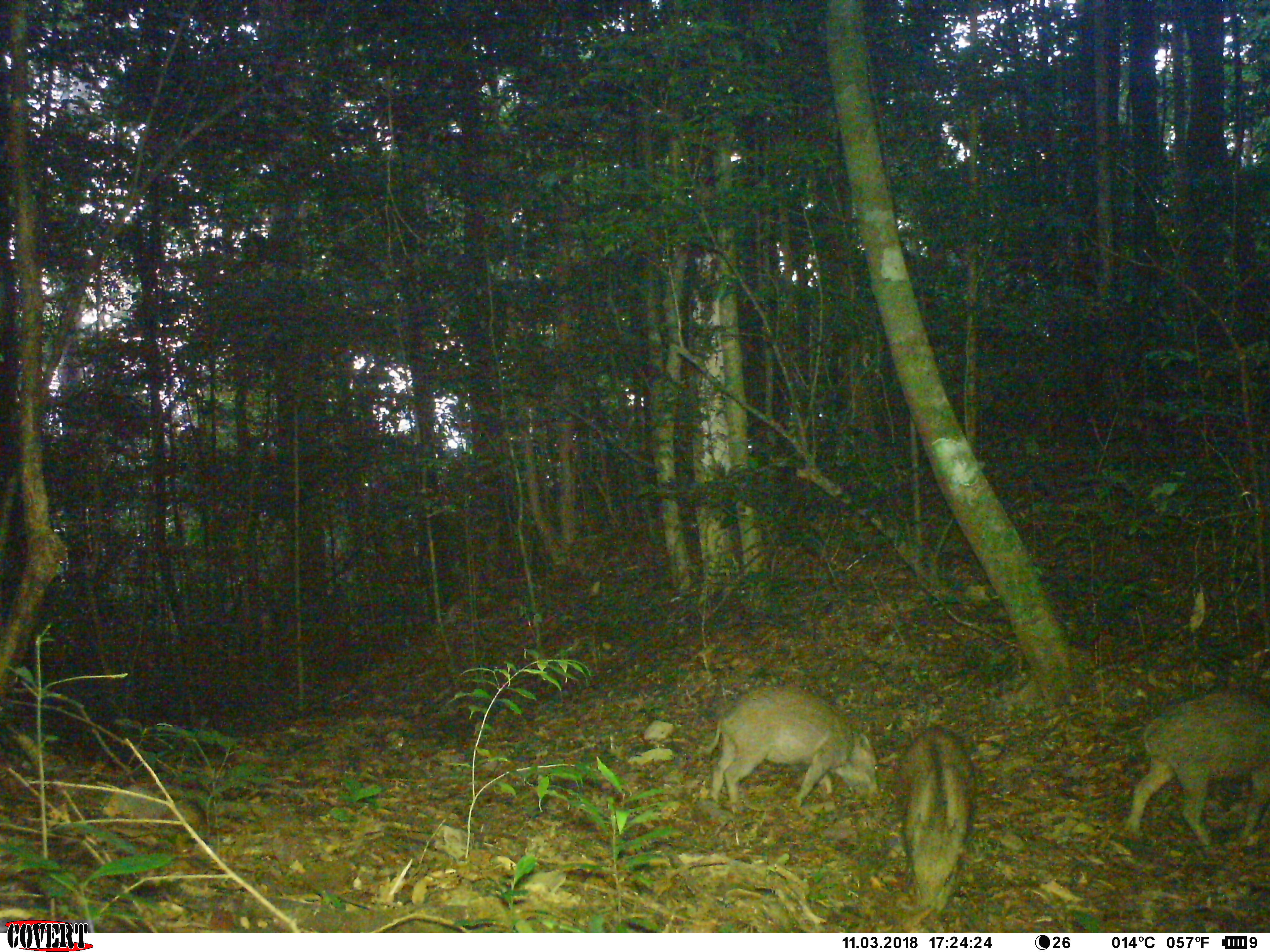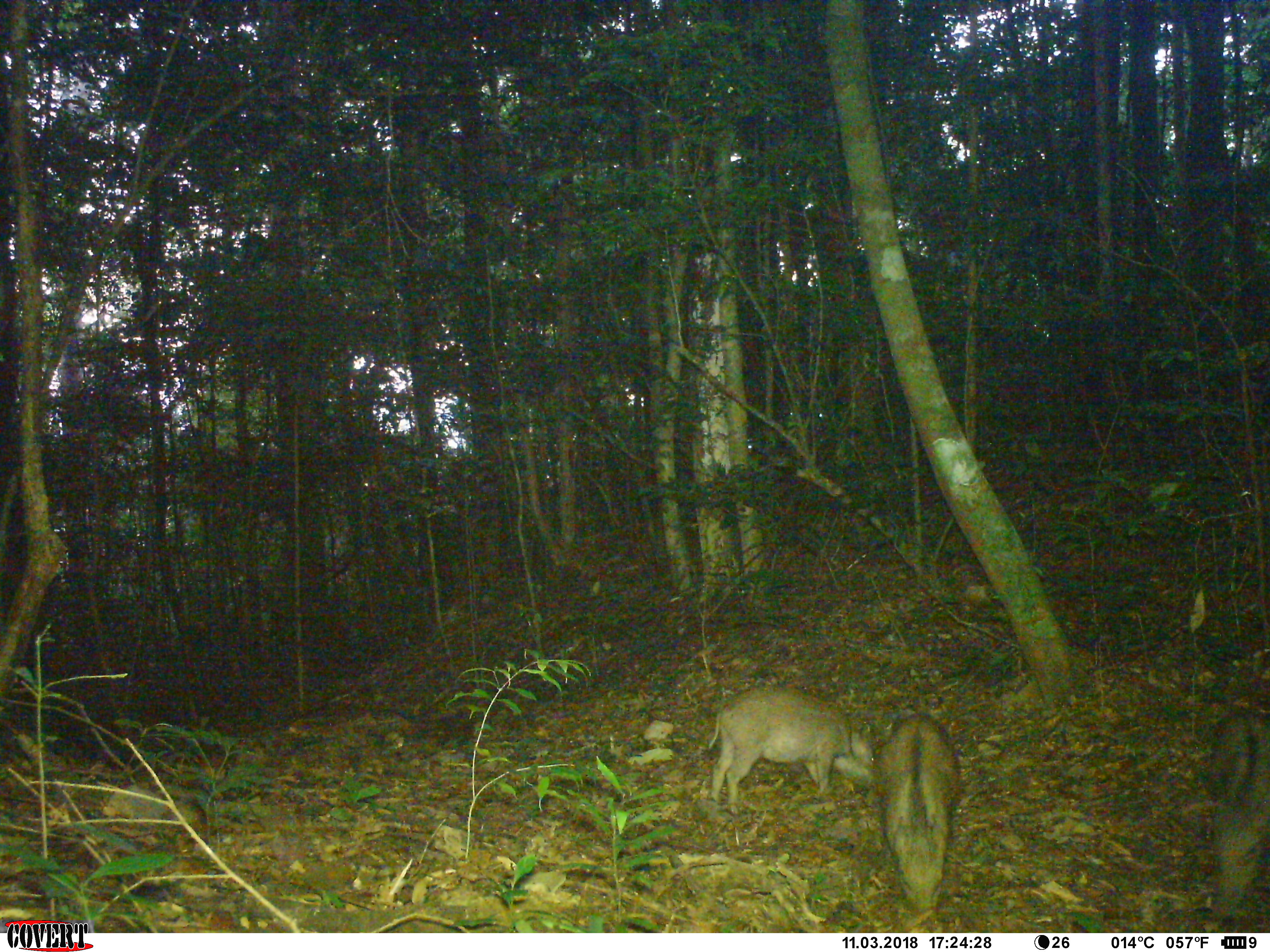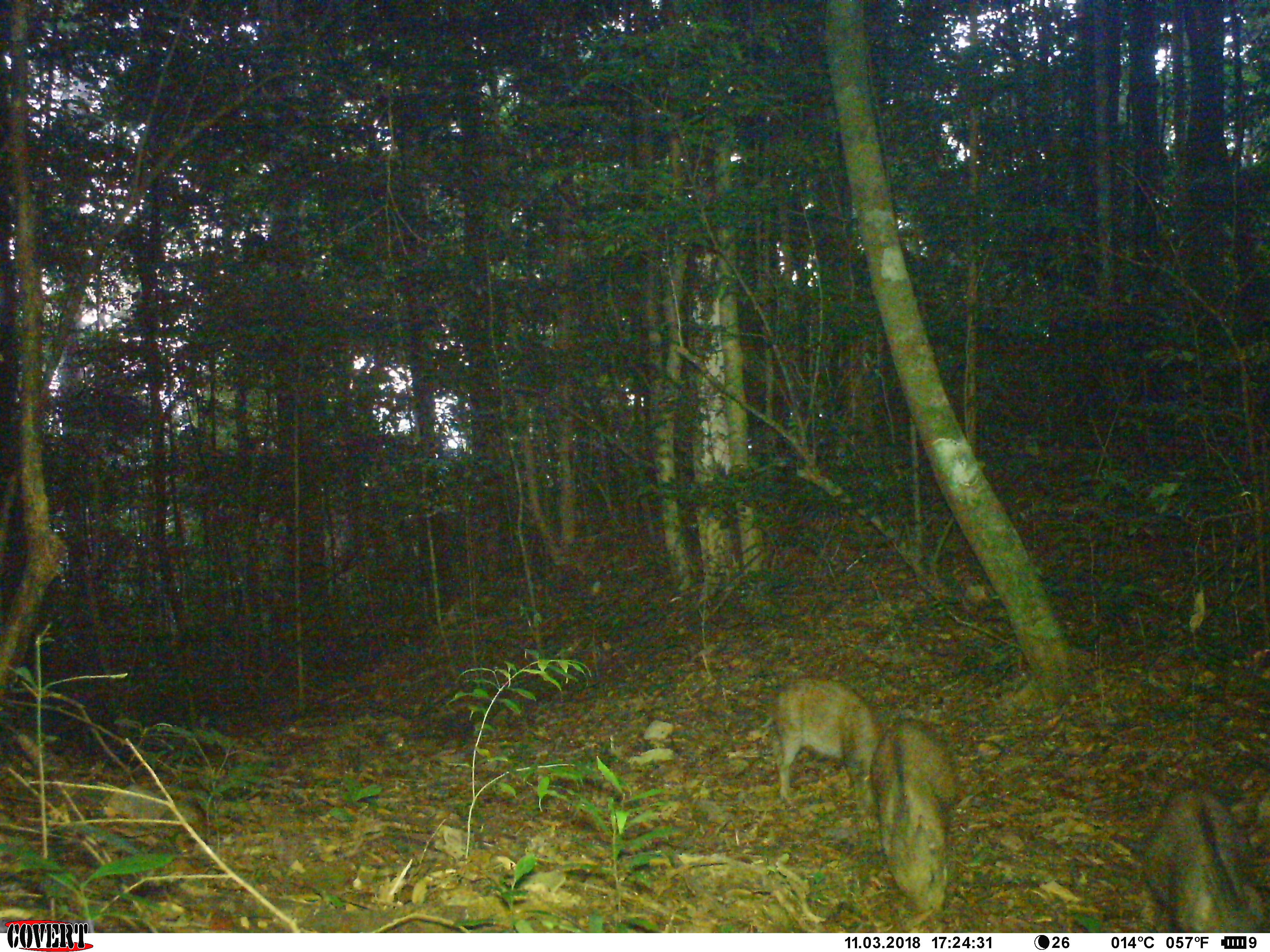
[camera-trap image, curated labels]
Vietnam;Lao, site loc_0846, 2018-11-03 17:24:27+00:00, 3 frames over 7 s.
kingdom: Animalia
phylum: Chordata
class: Mammalia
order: Artiodactyla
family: Suidae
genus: Sus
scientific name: Sus scrofa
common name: eurasian wild pig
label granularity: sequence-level